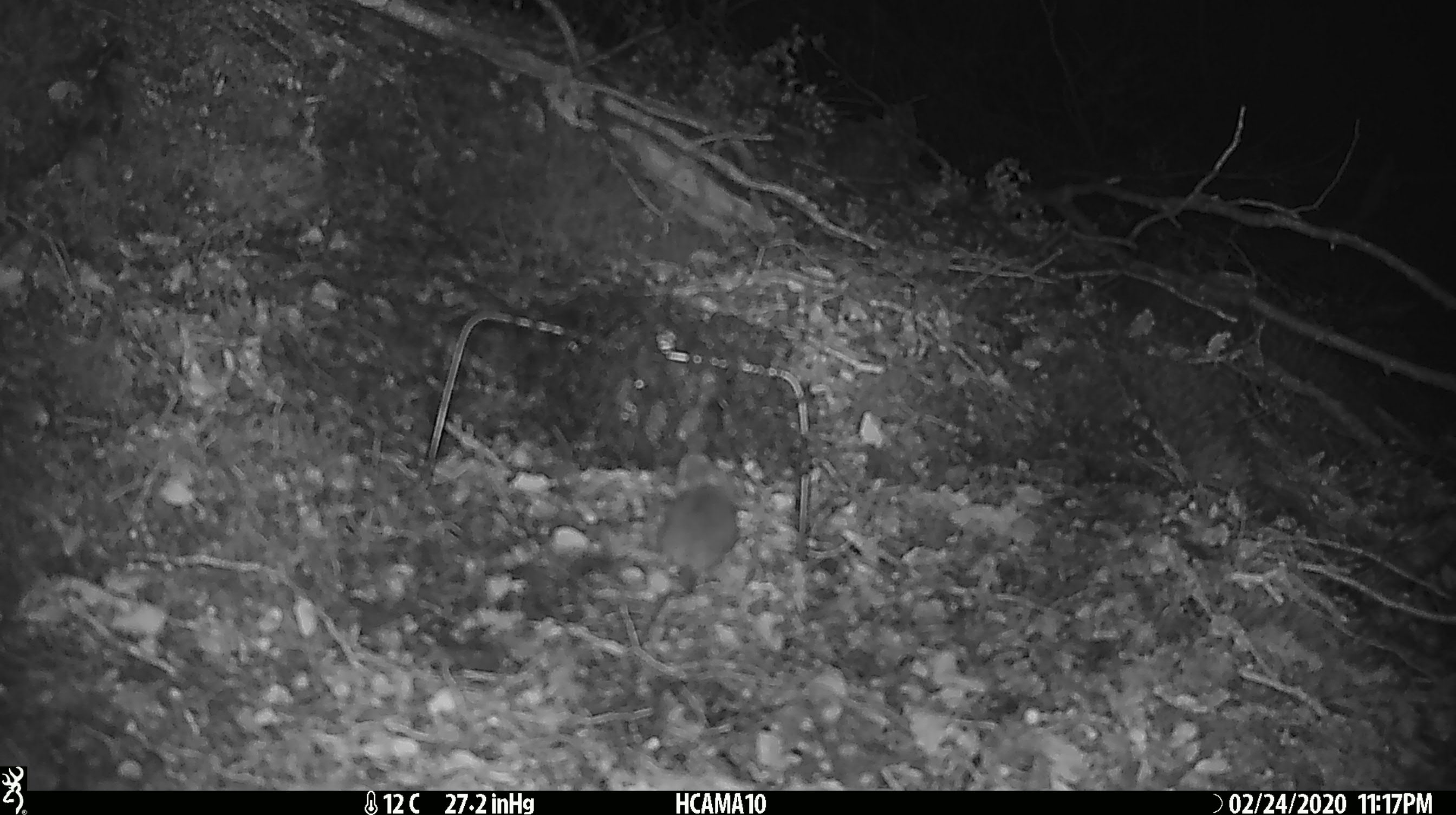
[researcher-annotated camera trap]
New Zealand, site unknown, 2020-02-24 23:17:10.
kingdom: Animalia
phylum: Chordata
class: Mammalia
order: Rodentia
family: Muridae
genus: Mus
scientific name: Mus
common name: mouse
Mouse (Mus).